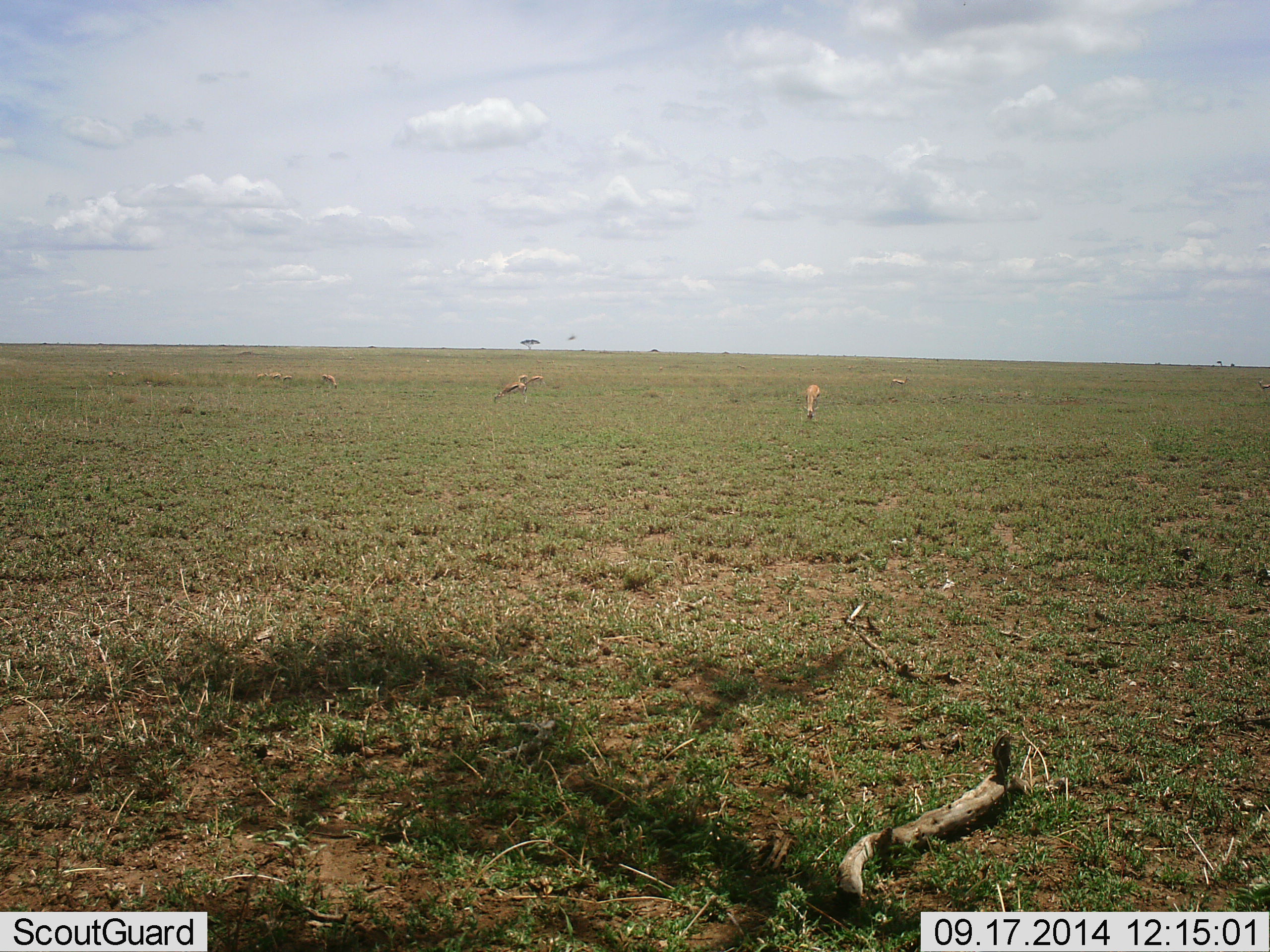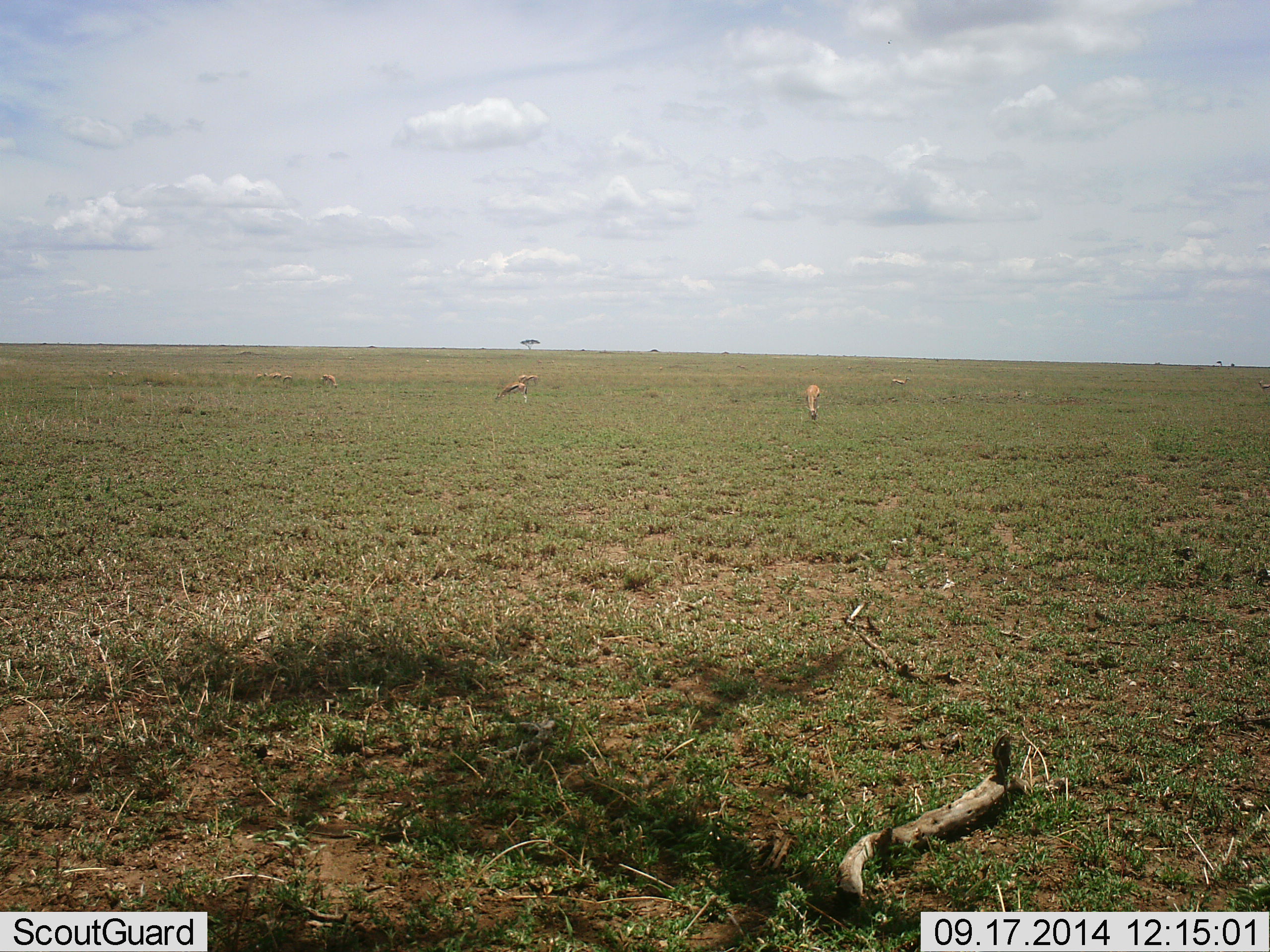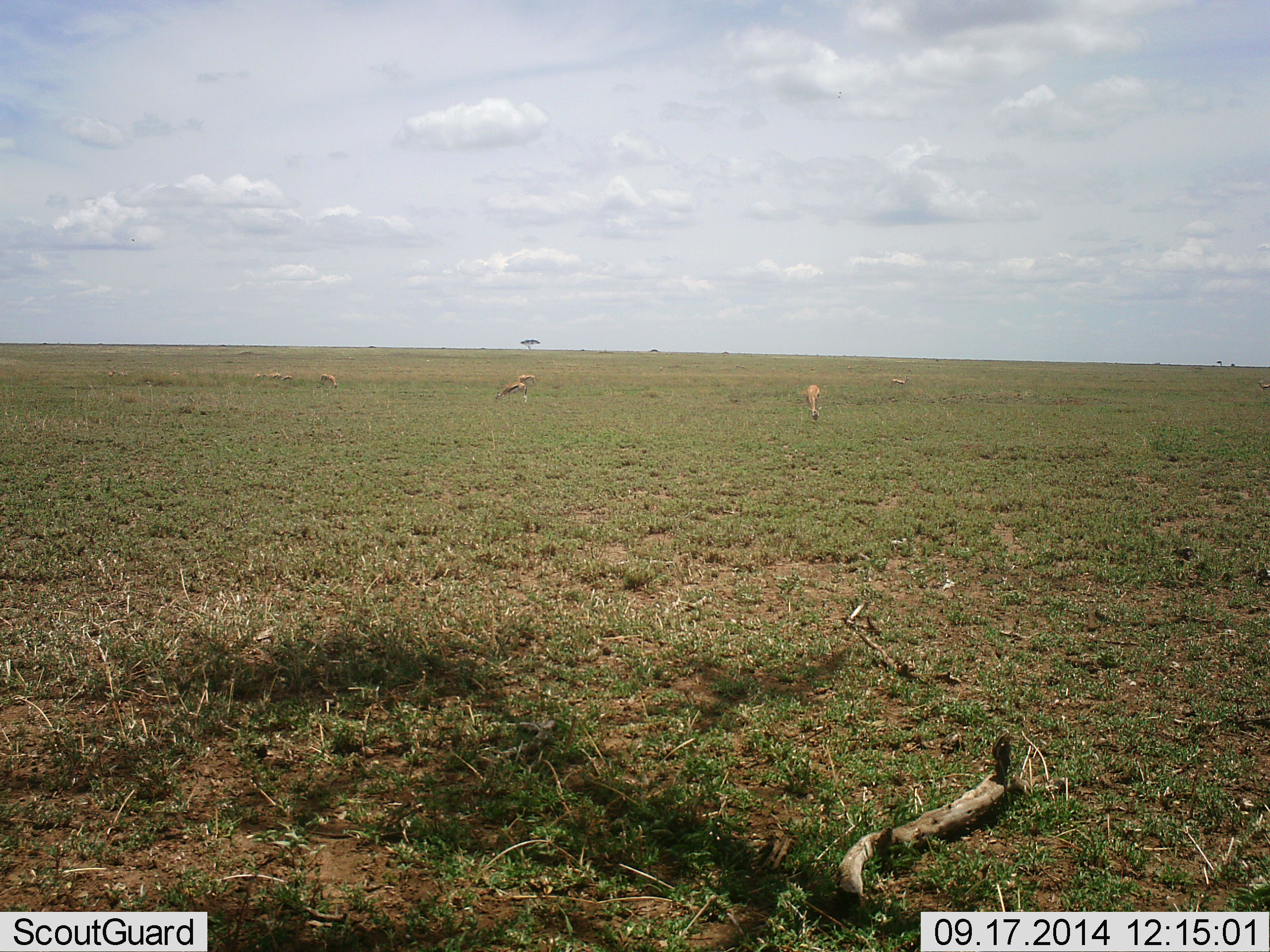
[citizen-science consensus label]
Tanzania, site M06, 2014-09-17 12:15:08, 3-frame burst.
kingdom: Animalia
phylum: Chordata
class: Mammalia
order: Artiodactyla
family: Bovidae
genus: Eudorcas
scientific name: Eudorcas thomsonii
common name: thomson's gazelle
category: gazellethomsons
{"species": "gazellethomsons (thomson's gazelle) (Eudorcas thomsonii)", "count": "5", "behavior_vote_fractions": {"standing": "33%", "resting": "0%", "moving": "0%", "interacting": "0%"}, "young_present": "0%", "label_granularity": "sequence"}